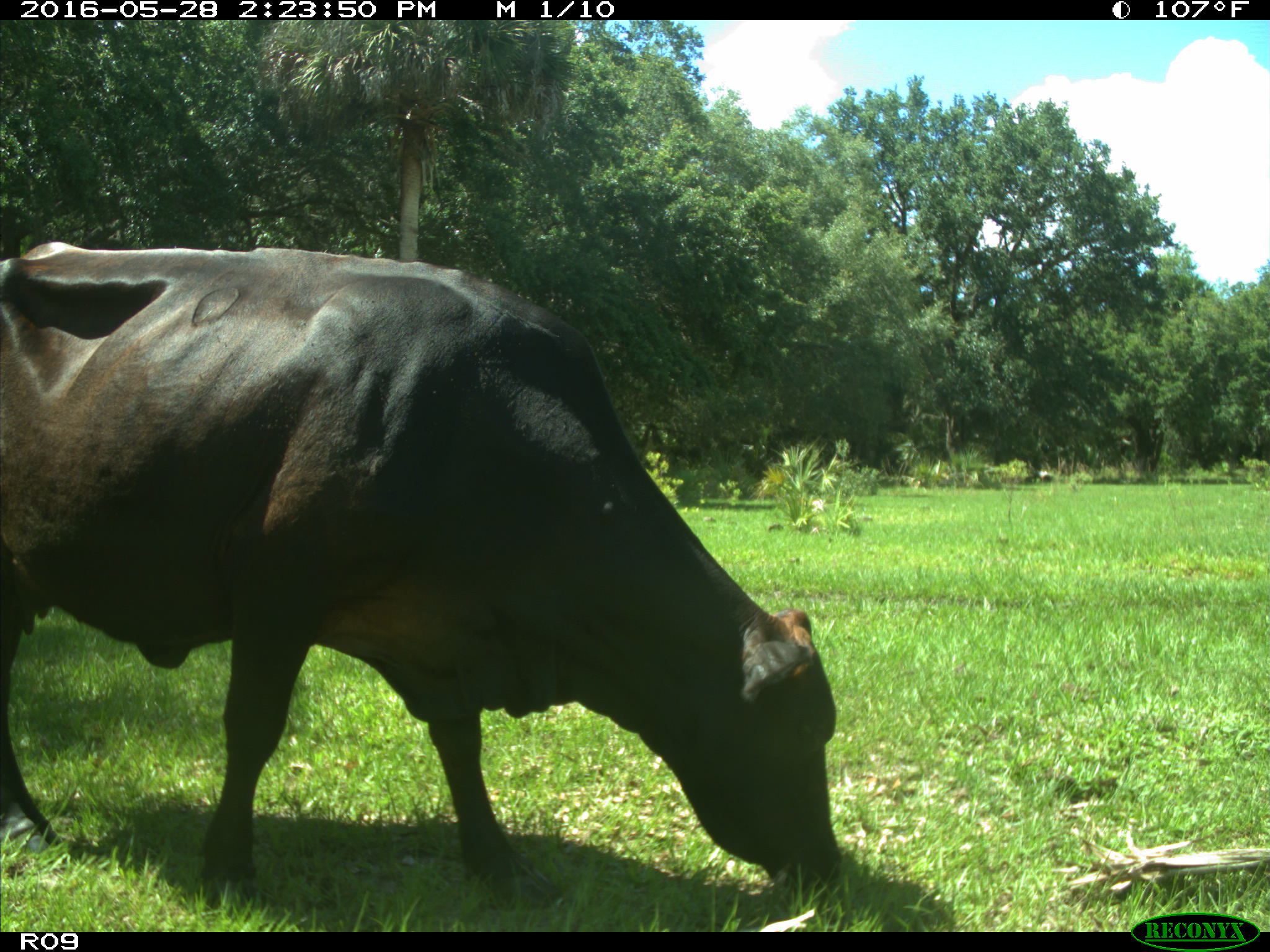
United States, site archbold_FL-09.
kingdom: Animalia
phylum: Chordata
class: Mammalia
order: Artiodactyla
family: Bovidae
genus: Bos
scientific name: Bos taurus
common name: domestic cow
Bos taurus (domestic cow).